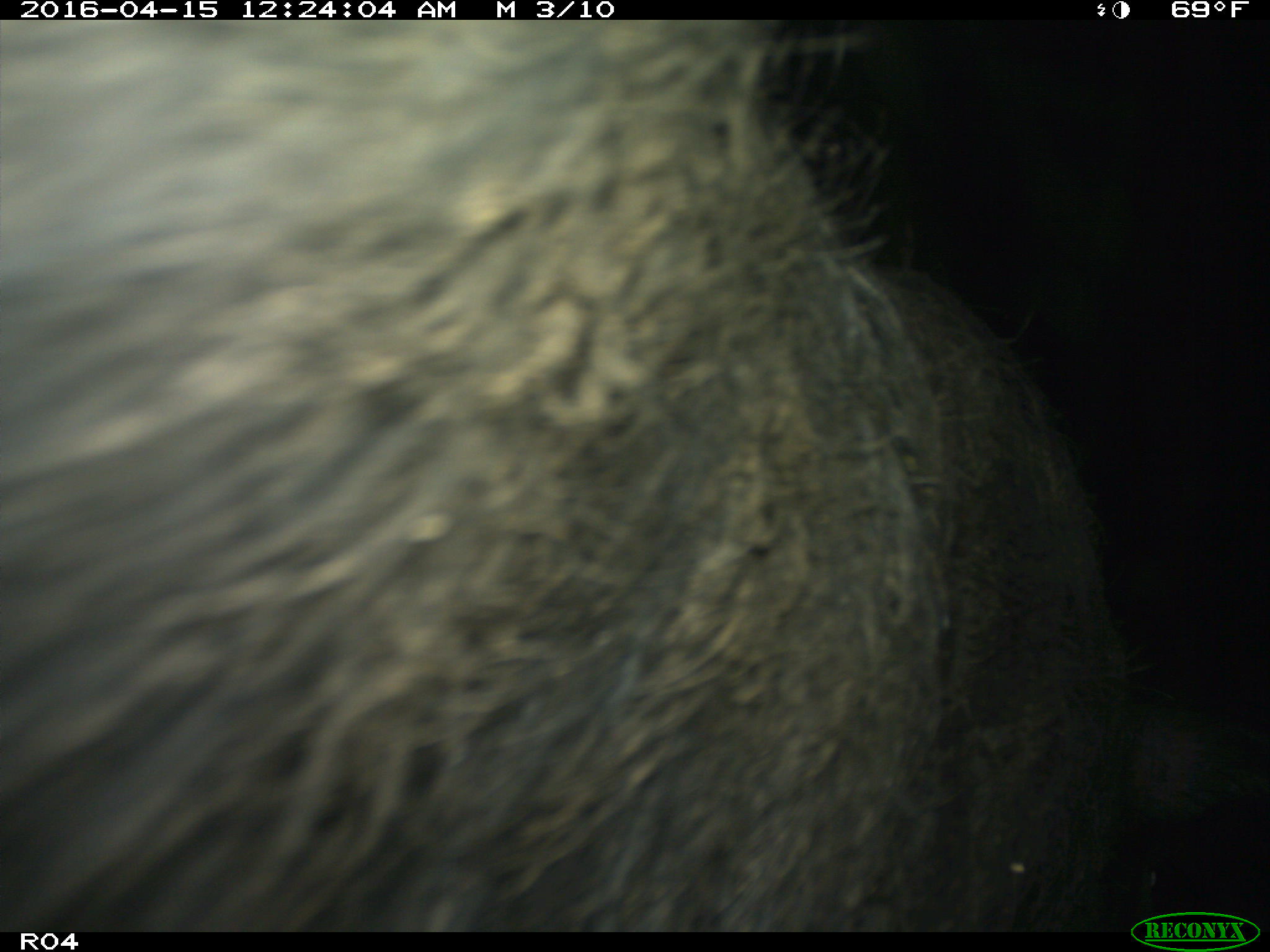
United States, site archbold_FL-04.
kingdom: Animalia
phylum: Chordata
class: Mammalia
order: Artiodactyla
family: Suidae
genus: Sus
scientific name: Sus scrofa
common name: wild boar